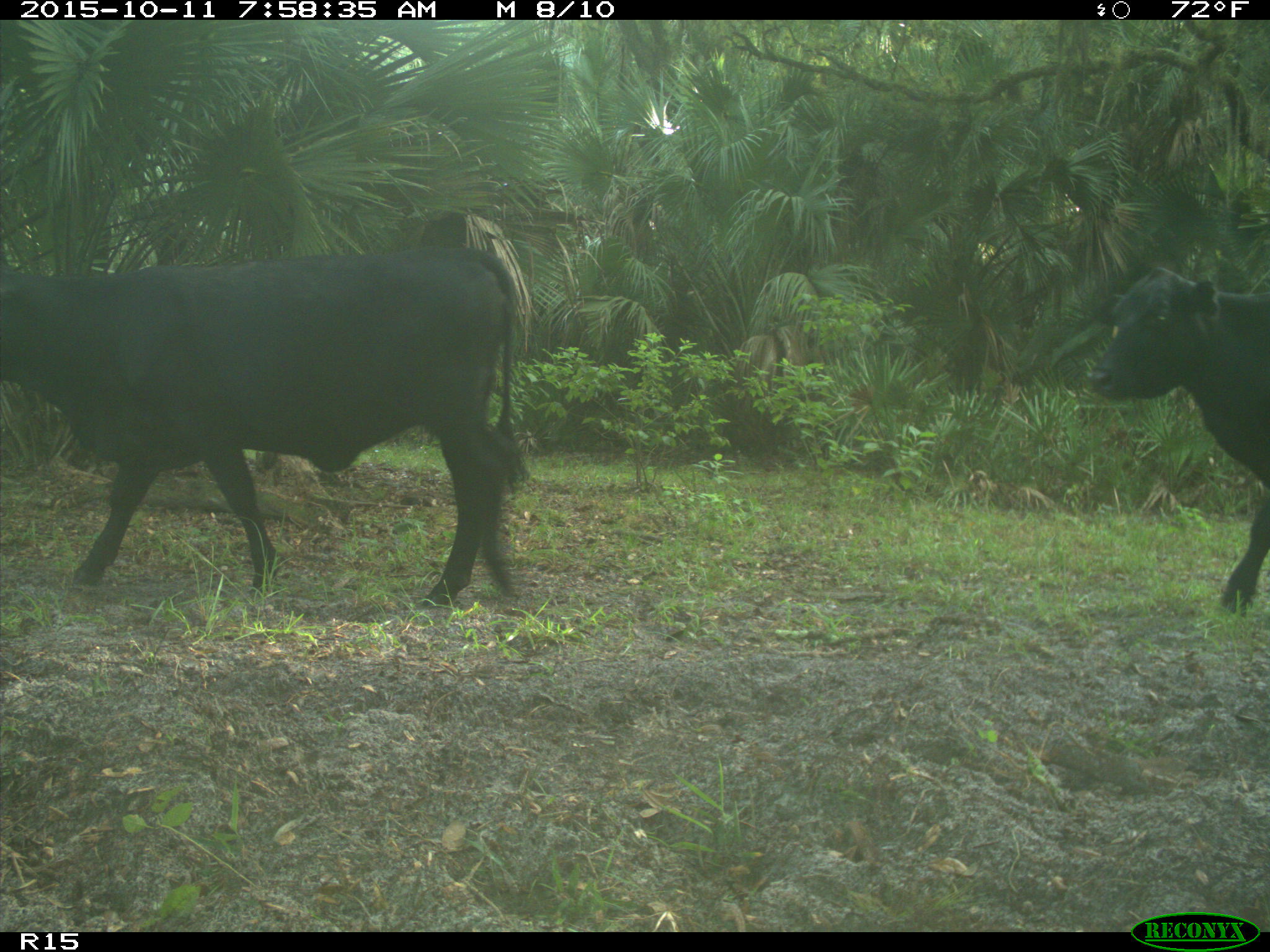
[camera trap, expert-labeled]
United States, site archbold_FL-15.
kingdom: Animalia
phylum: Chordata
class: Mammalia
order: Artiodactyla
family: Bovidae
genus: Bos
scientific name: Bos taurus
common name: domestic cow